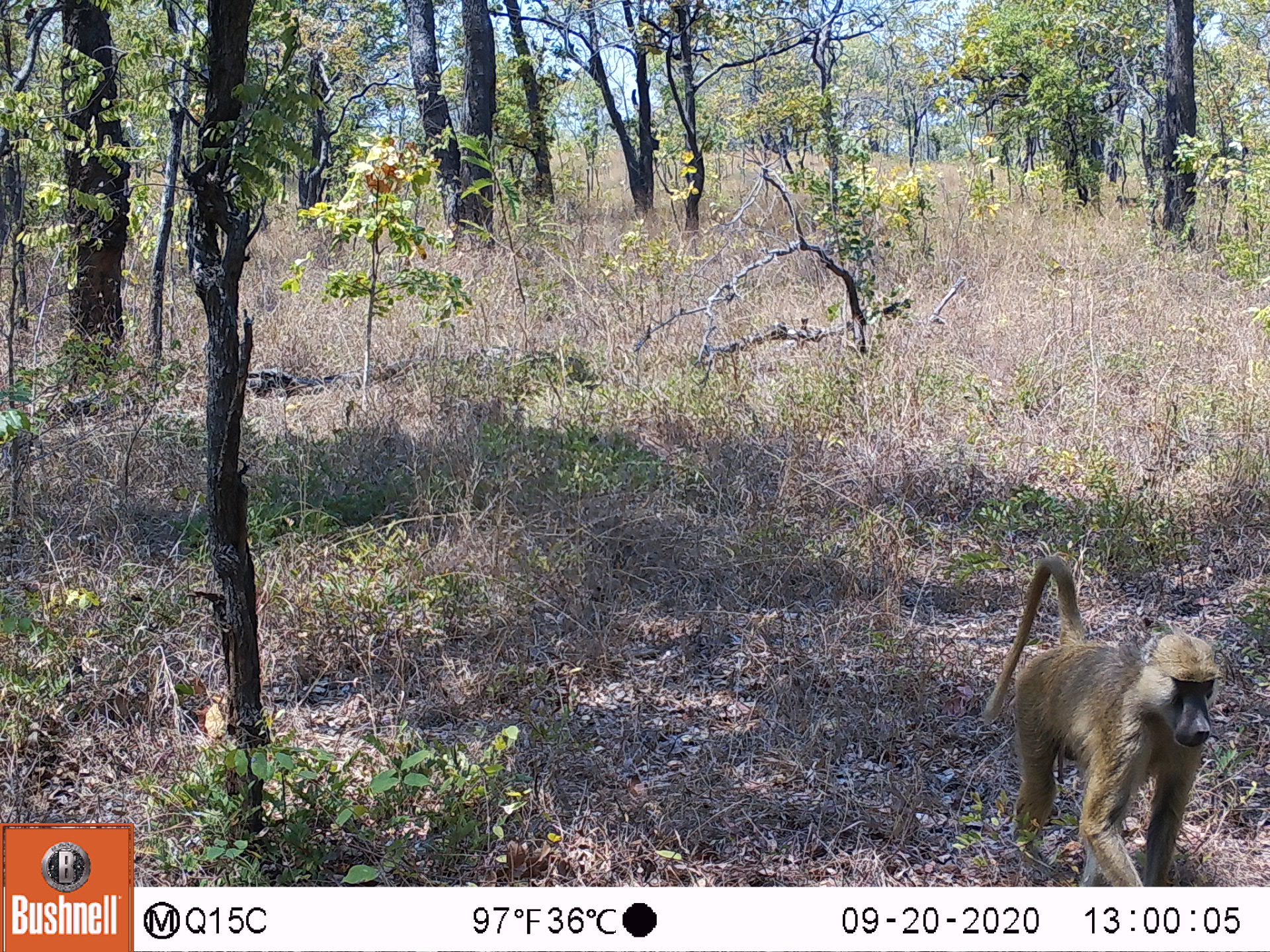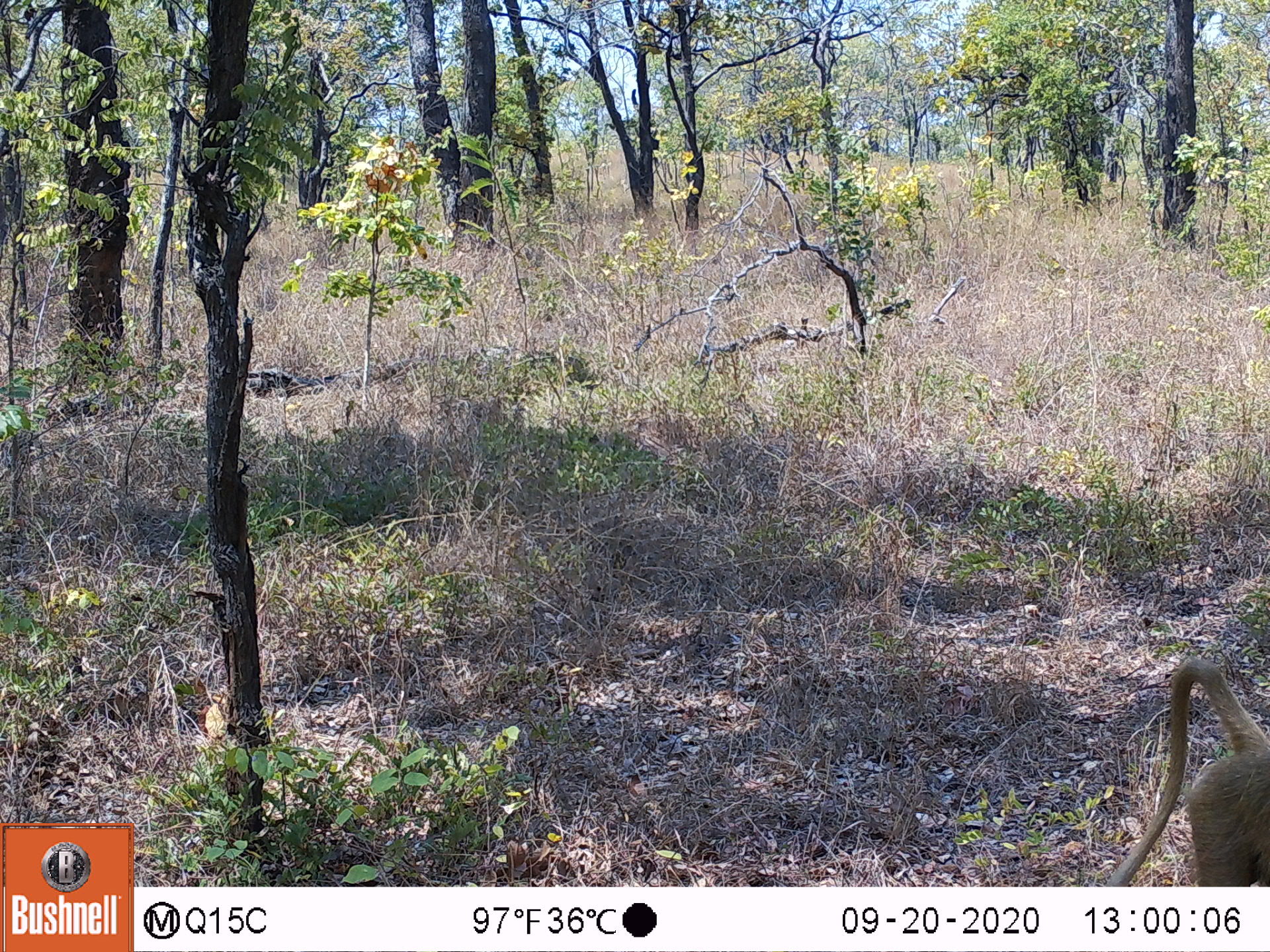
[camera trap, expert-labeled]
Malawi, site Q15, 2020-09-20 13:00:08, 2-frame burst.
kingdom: Animalia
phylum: Chordata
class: Mammalia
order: Primates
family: Cercopithecidae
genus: Papio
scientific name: Papio cynocephalus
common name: yellow baboon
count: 1